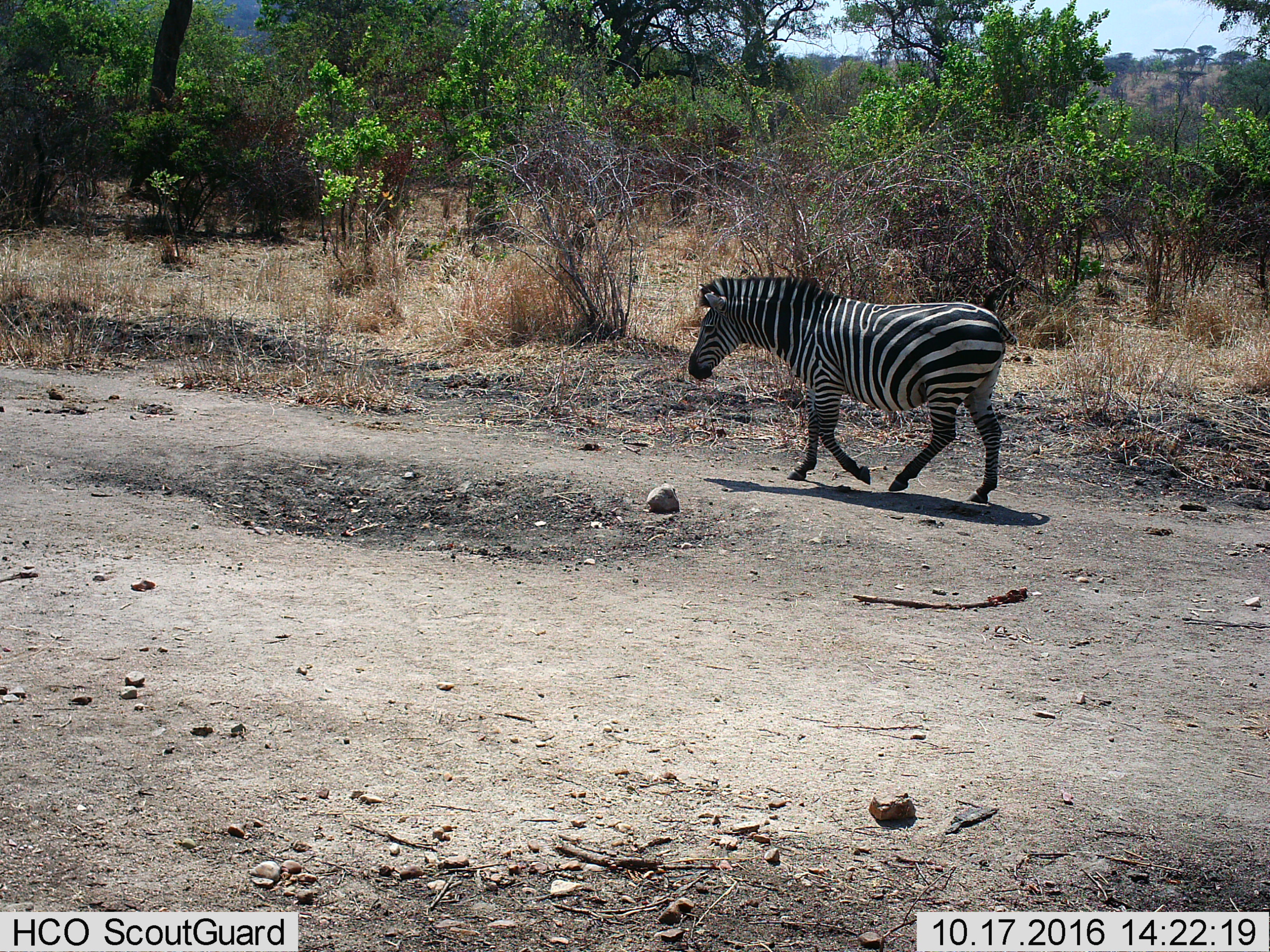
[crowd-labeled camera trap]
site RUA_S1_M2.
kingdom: Animalia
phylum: Chordata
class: Mammalia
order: Perissodactyla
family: Equidae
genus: Equus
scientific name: Equus quagga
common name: plains zebra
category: zebraplains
Zebraplains (plains zebra) (Equus quagga), count 1. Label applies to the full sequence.